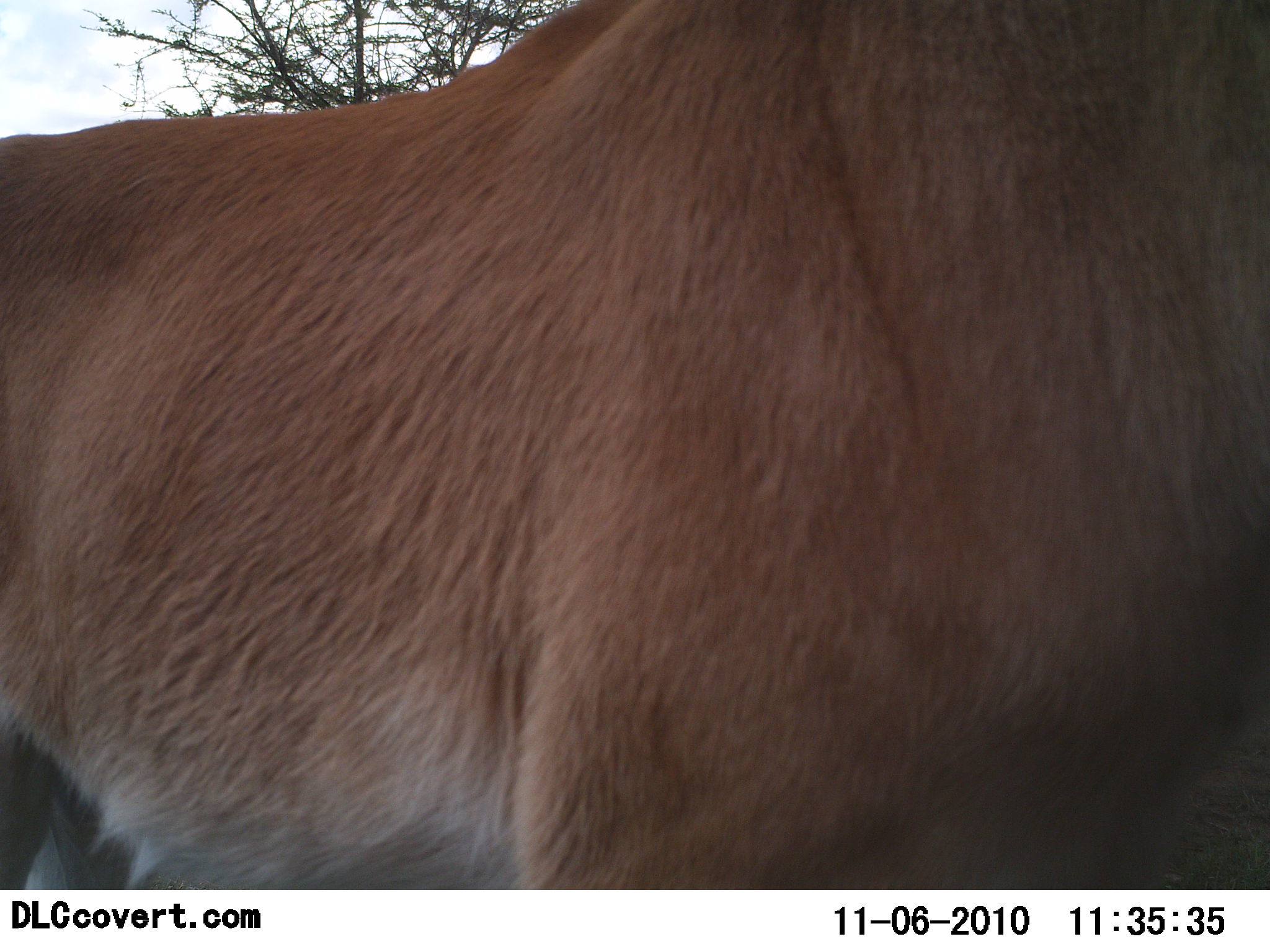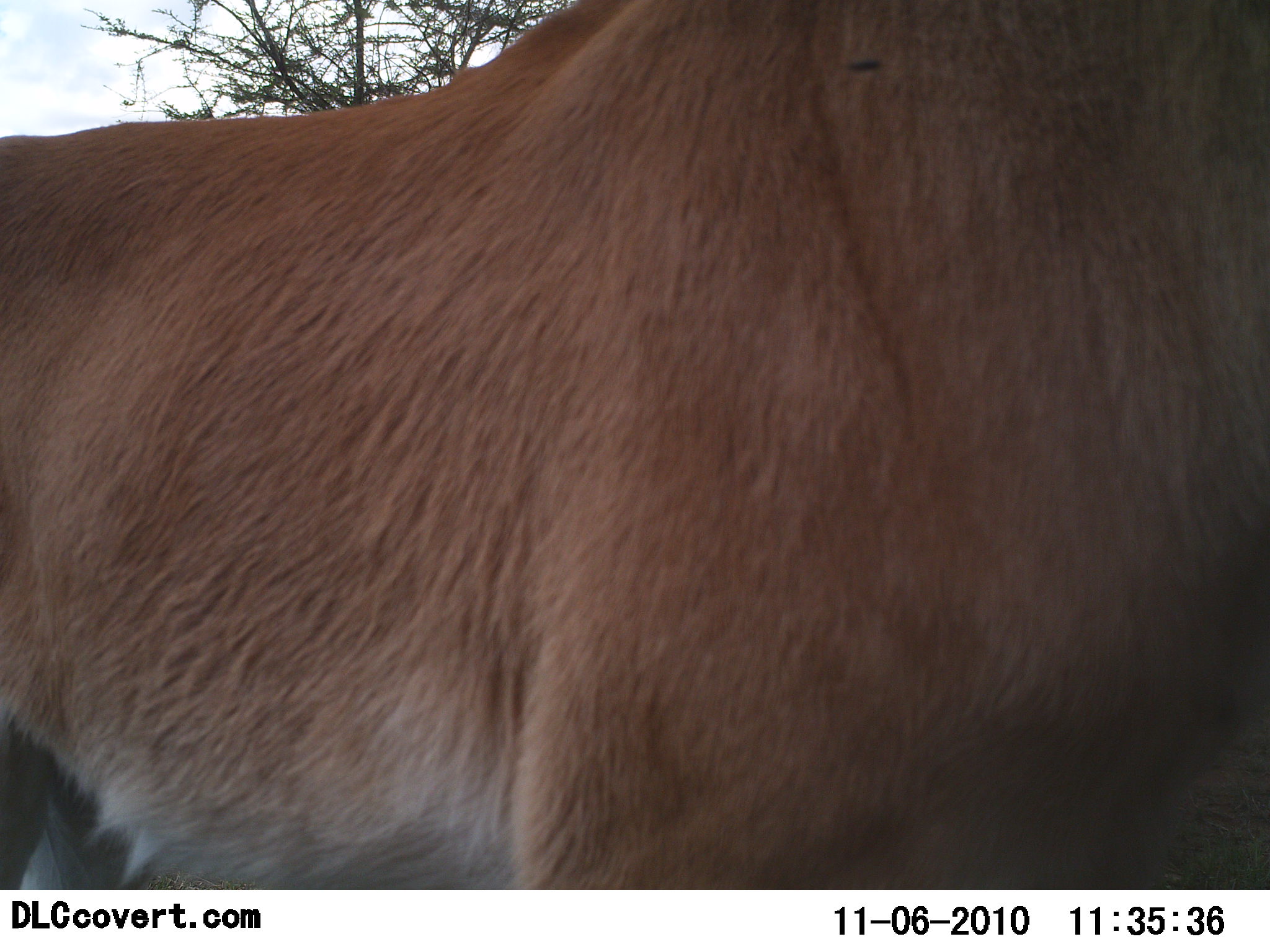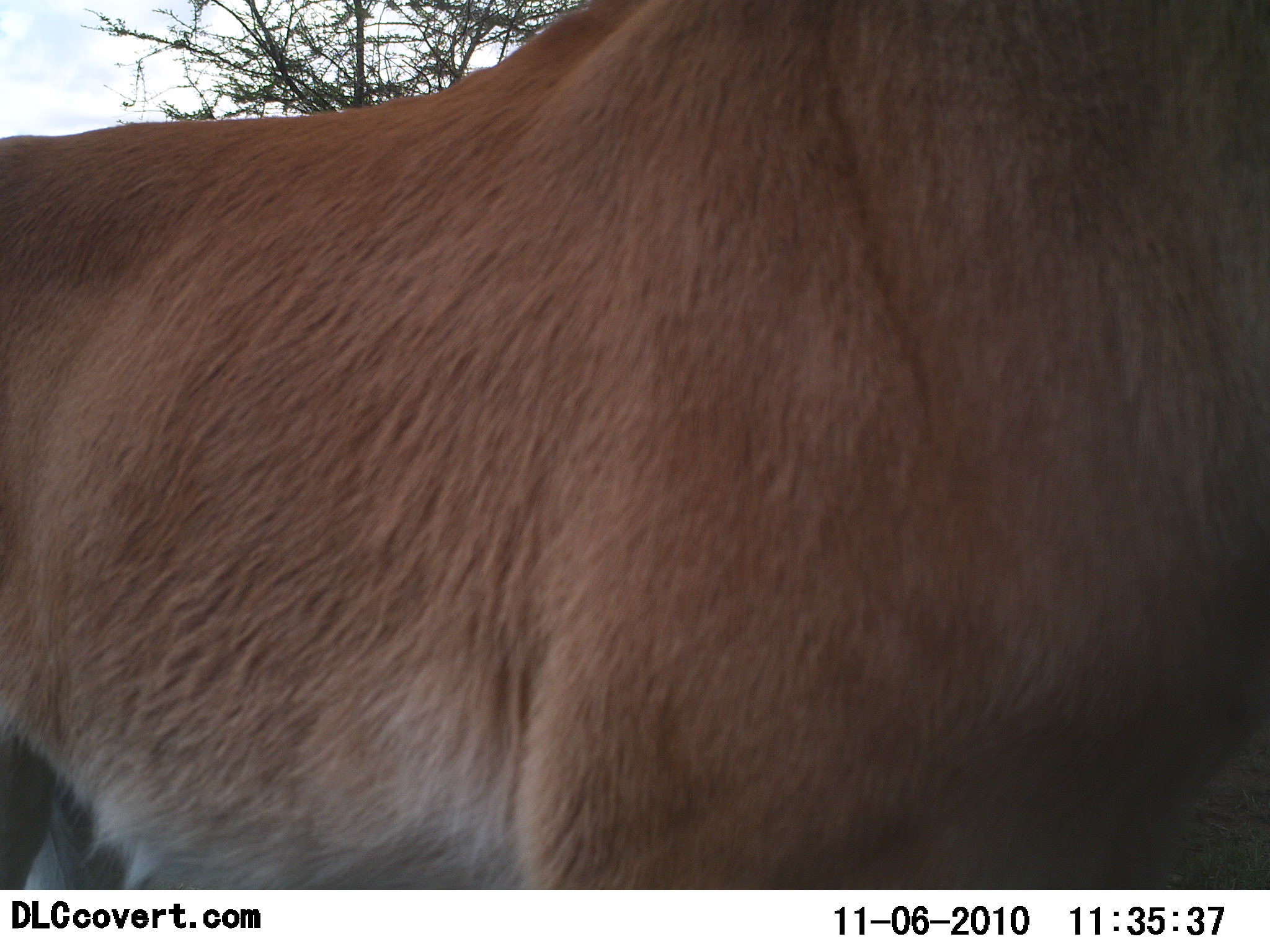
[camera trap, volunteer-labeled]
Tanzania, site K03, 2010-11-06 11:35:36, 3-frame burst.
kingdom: Animalia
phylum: Chordata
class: Mammalia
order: Carnivora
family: Felidae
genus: Panthera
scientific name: Panthera leo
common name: lion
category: lionfemale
Lionfemale (lion) (Panthera leo), count 1. Behavior (volunteer vote fractions): standing 100%, resting 0%, moving 0%, interacting 12%. Young present (vote fraction): 0%. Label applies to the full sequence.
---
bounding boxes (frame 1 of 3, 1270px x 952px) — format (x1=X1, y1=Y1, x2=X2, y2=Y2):
animal: (x1=0, y1=0, x2=1270, y2=891)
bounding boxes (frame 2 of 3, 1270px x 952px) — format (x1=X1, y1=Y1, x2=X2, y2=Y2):
animal: (x1=2, y1=1, x2=1270, y2=891)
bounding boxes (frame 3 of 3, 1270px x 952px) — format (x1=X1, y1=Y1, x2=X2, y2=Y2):
animal: (x1=0, y1=1, x2=1269, y2=889)